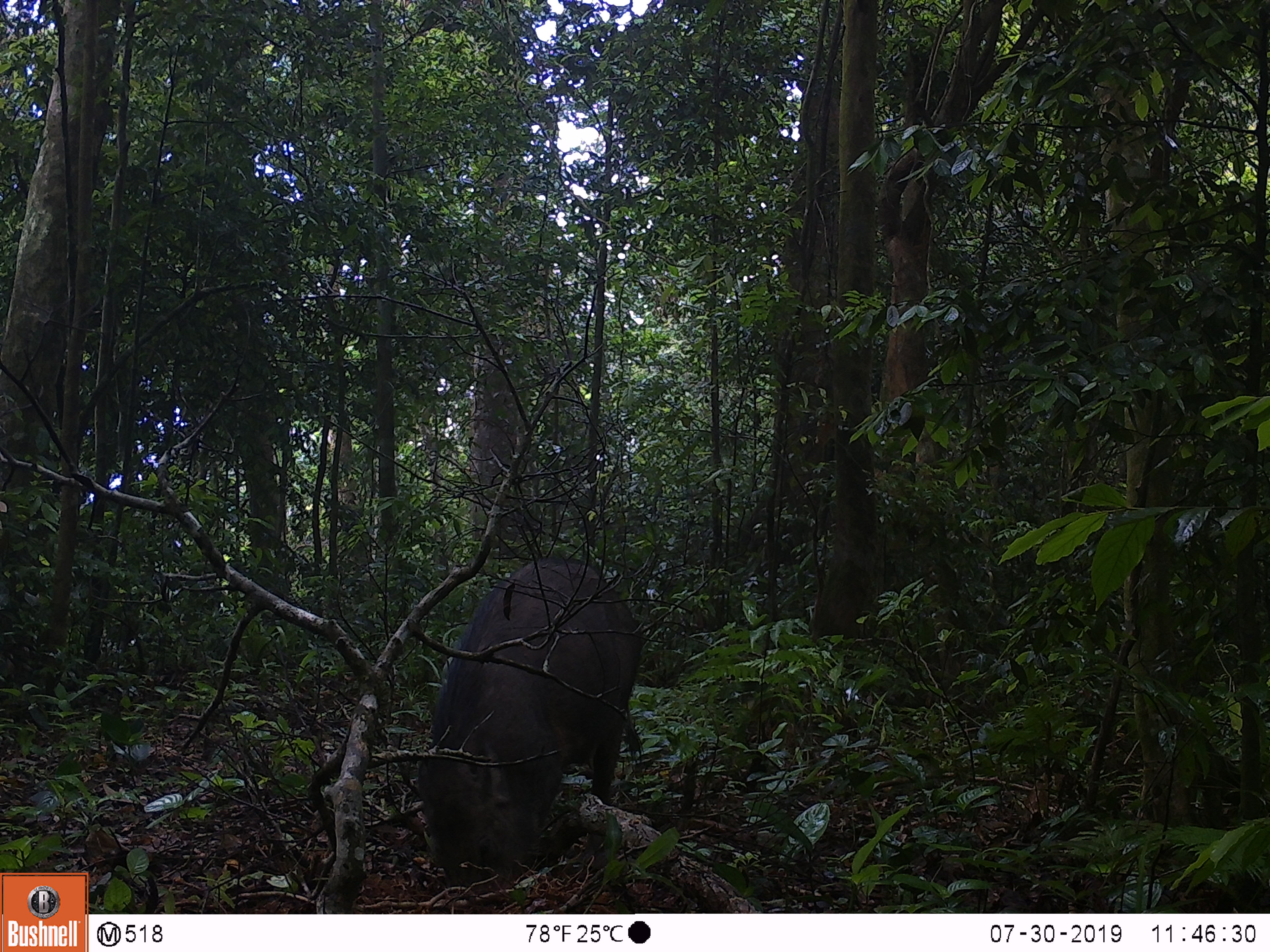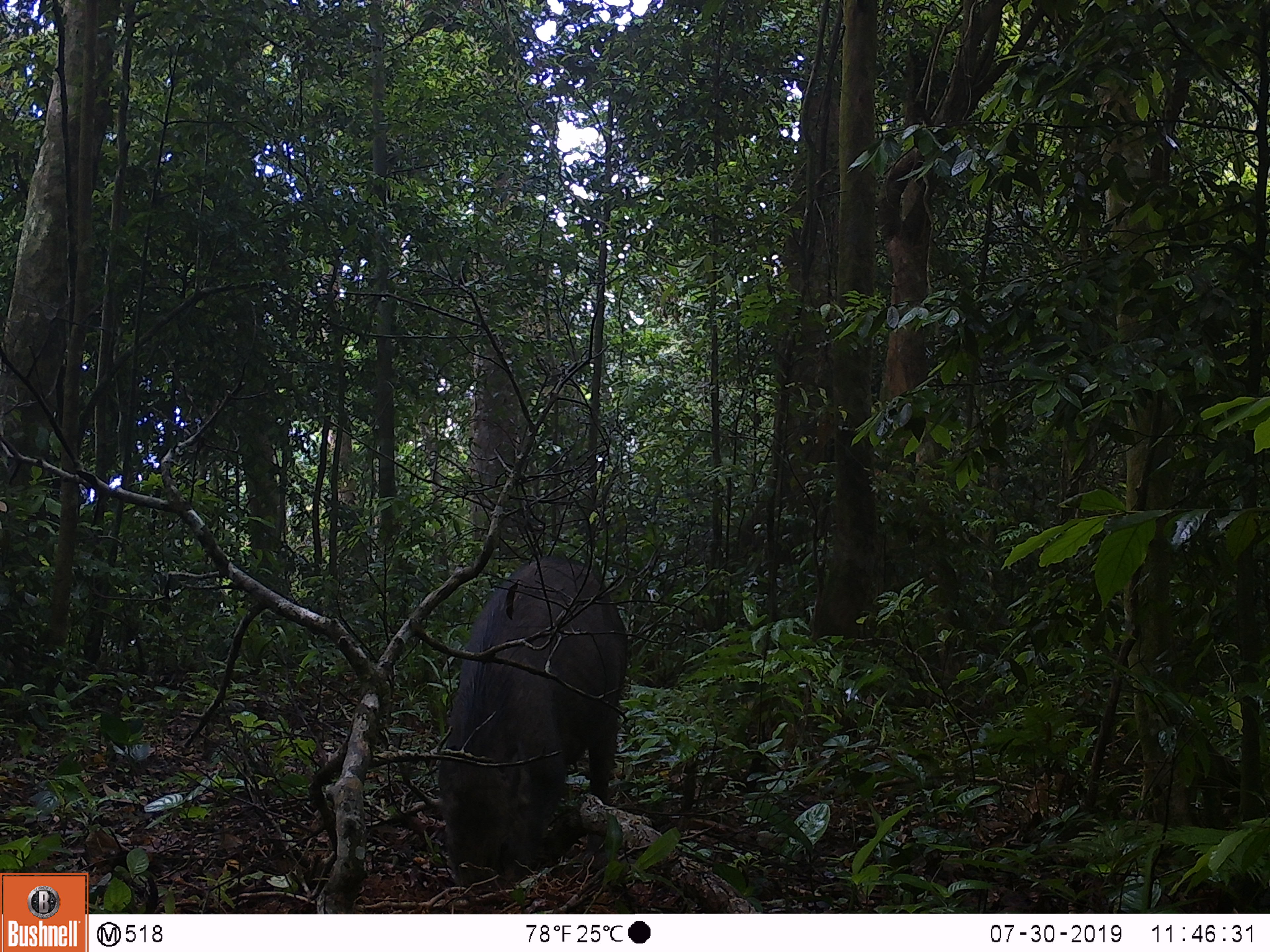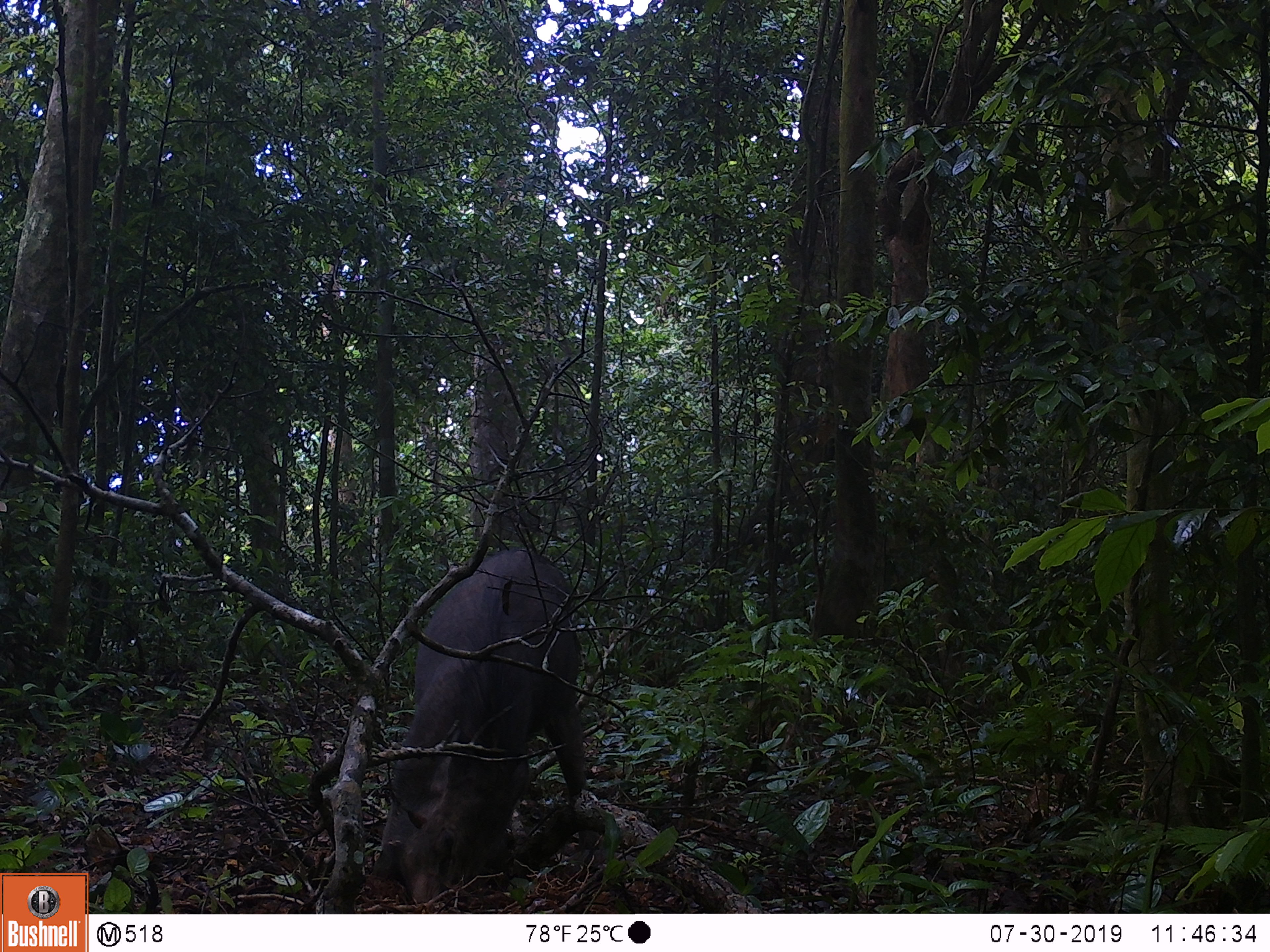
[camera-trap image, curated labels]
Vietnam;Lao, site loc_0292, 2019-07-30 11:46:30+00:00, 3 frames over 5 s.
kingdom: Animalia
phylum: Chordata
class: Mammalia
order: Artiodactyla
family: Suidae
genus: Sus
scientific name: Sus scrofa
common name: eurasian wild pig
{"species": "eurasian wild pig (Sus scrofa)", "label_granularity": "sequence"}